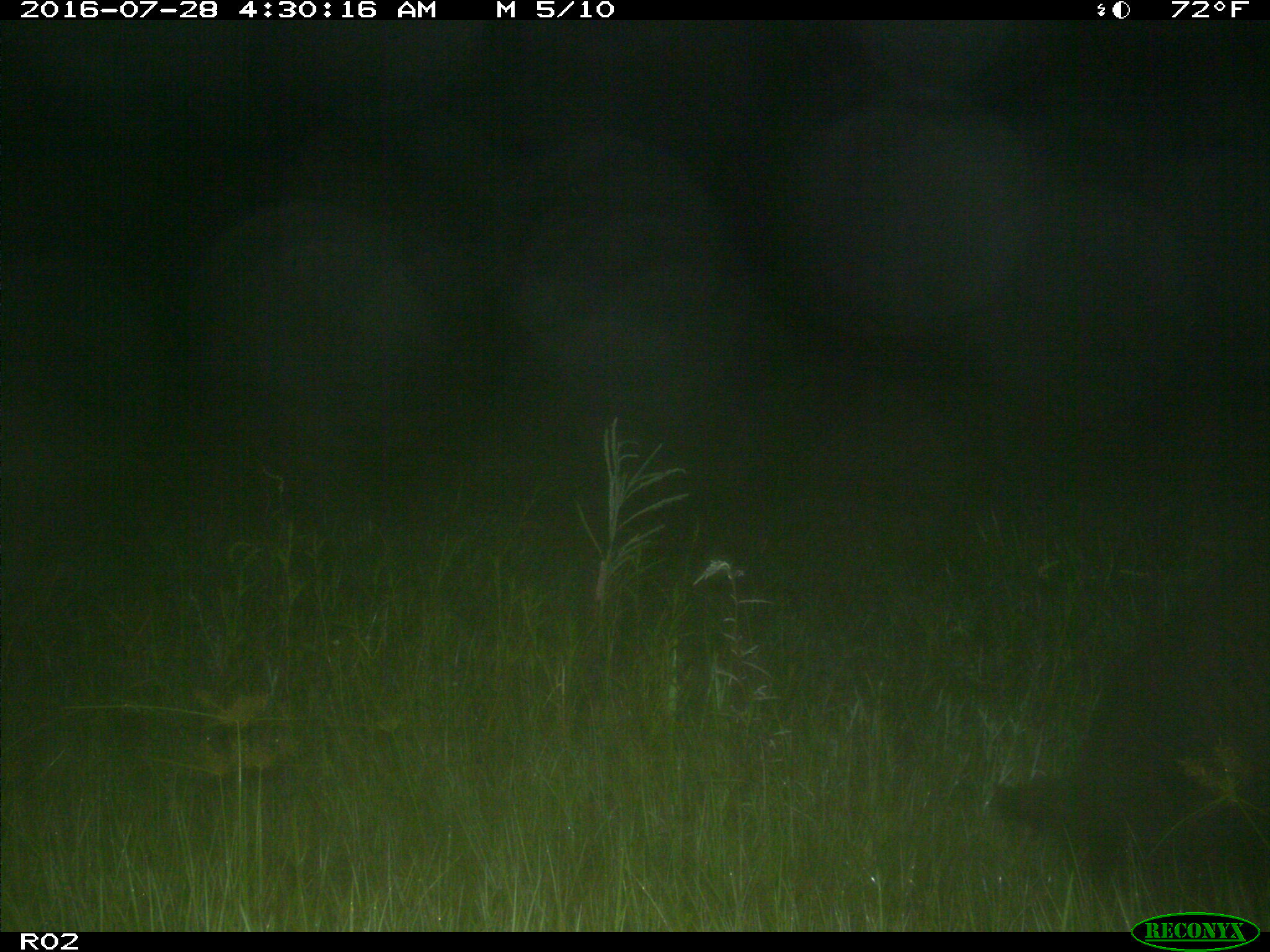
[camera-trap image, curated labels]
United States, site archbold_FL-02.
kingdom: Animalia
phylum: Chordata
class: Mammalia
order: Artiodactyla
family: Suidae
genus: Sus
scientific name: Sus scrofa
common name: wild boar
Sus scrofa (wild boar).